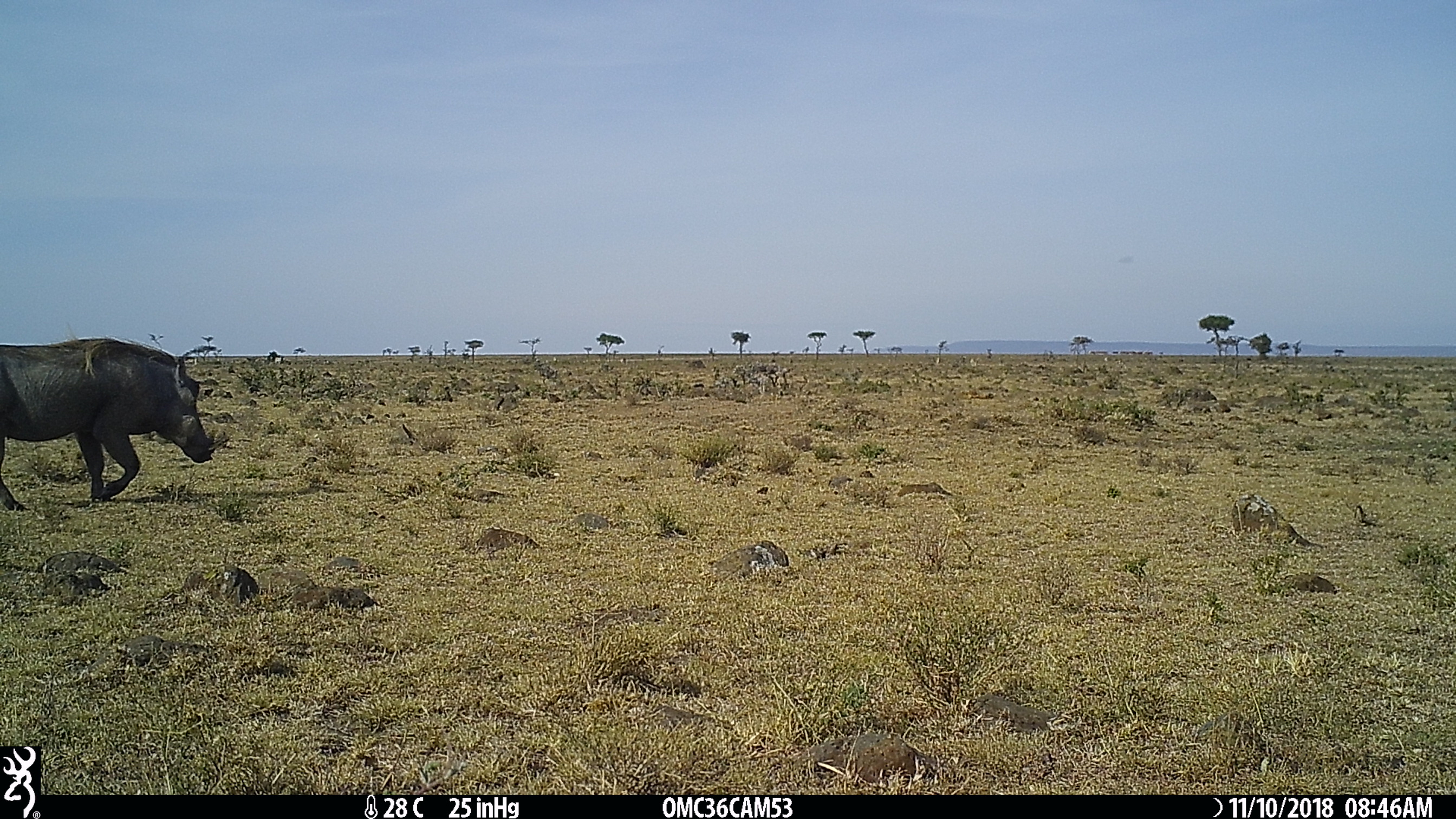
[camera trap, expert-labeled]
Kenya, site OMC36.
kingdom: Animalia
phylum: Chordata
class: Mammalia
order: Artiodactyla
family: Suidae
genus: Phacochoerus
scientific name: Phacochoerus africanus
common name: common warthog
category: warthog